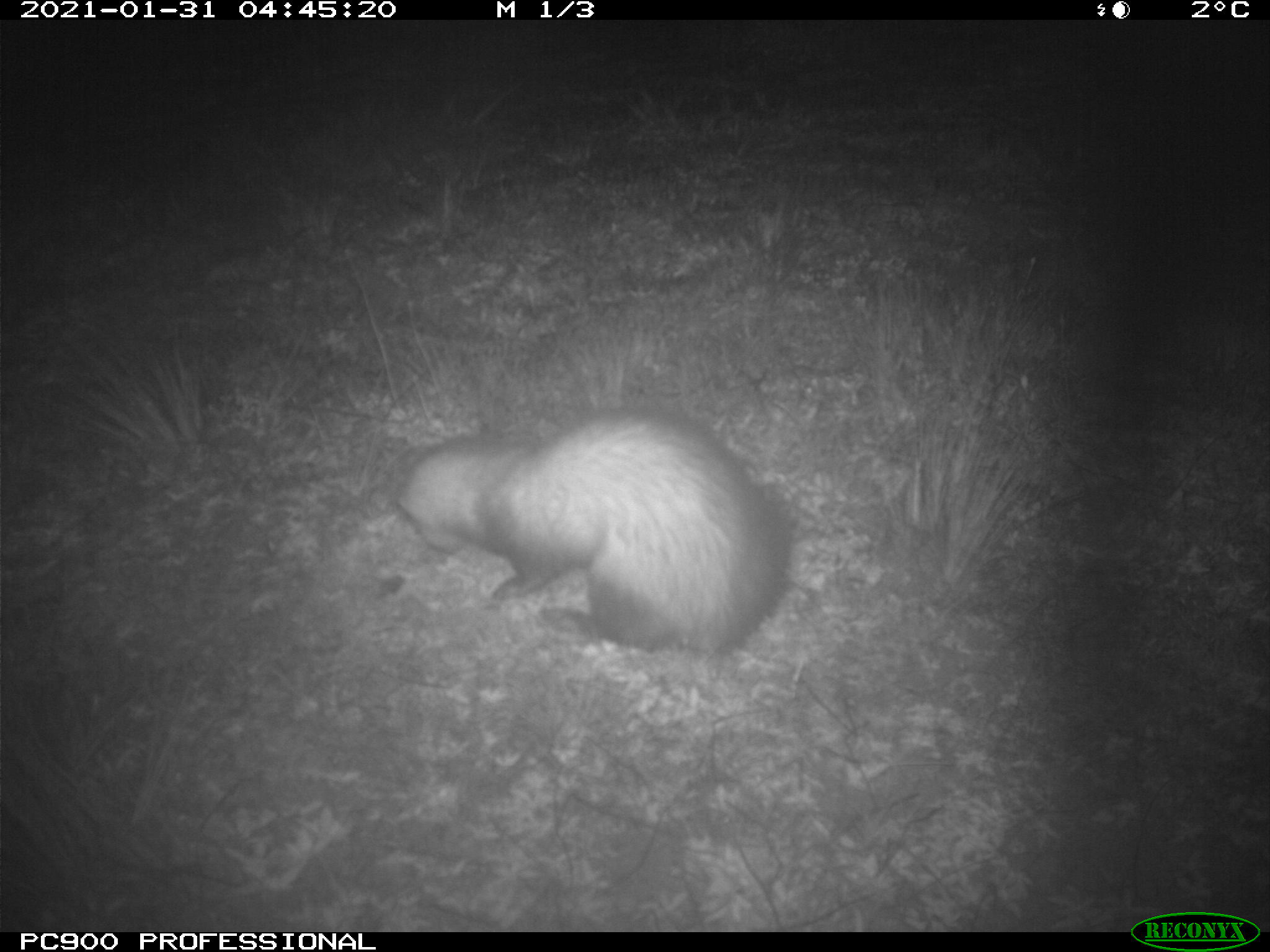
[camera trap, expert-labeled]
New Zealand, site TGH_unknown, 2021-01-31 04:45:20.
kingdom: Animalia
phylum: Chordata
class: Mammalia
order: Carnivora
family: Mustelidae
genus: Mustela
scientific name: Mustela furo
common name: ferret